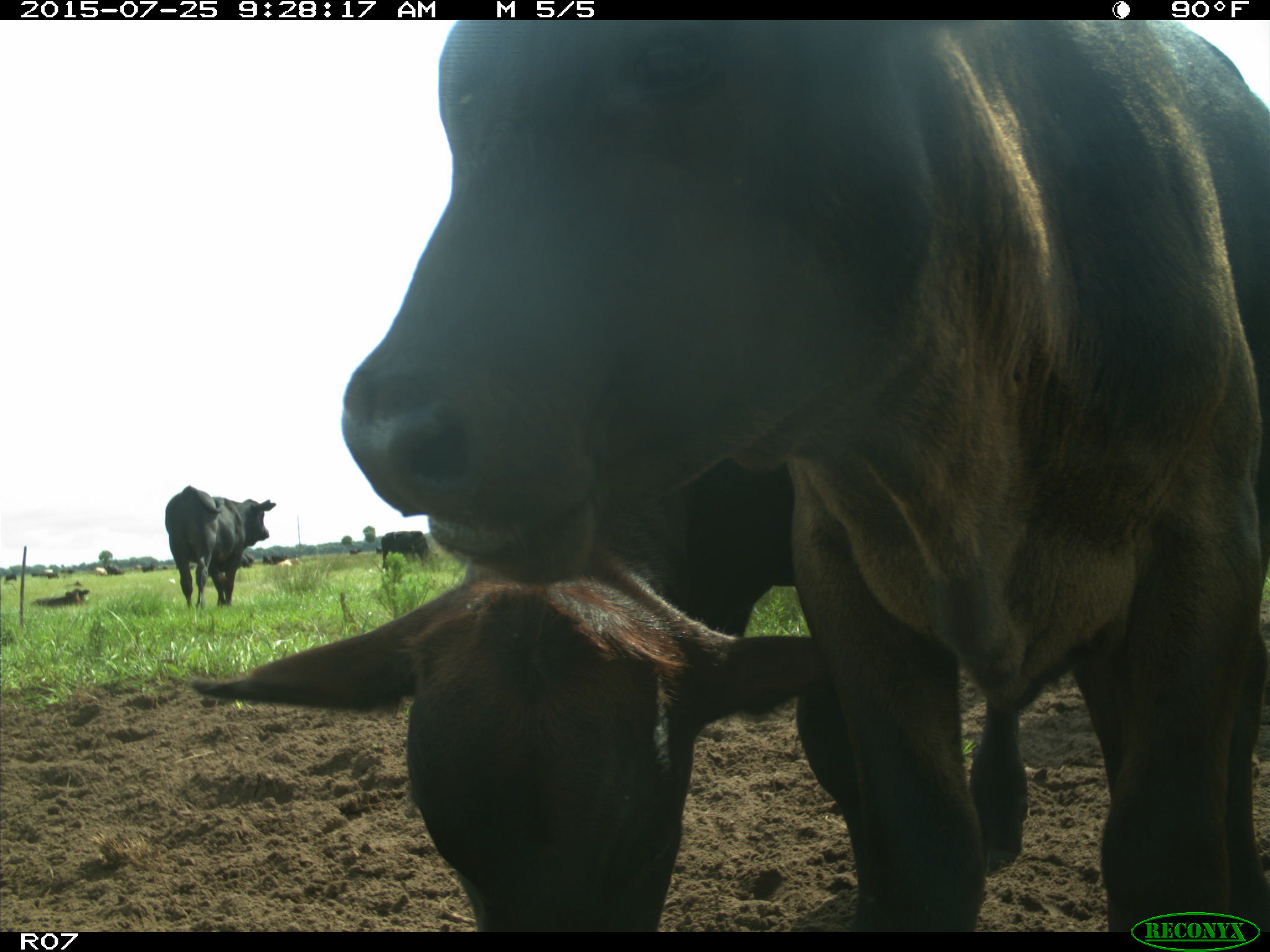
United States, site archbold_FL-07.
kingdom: Animalia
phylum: Chordata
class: Mammalia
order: Artiodactyla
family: Bovidae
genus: Bos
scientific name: Bos taurus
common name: domestic cow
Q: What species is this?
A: Bos taurus (domestic cow).